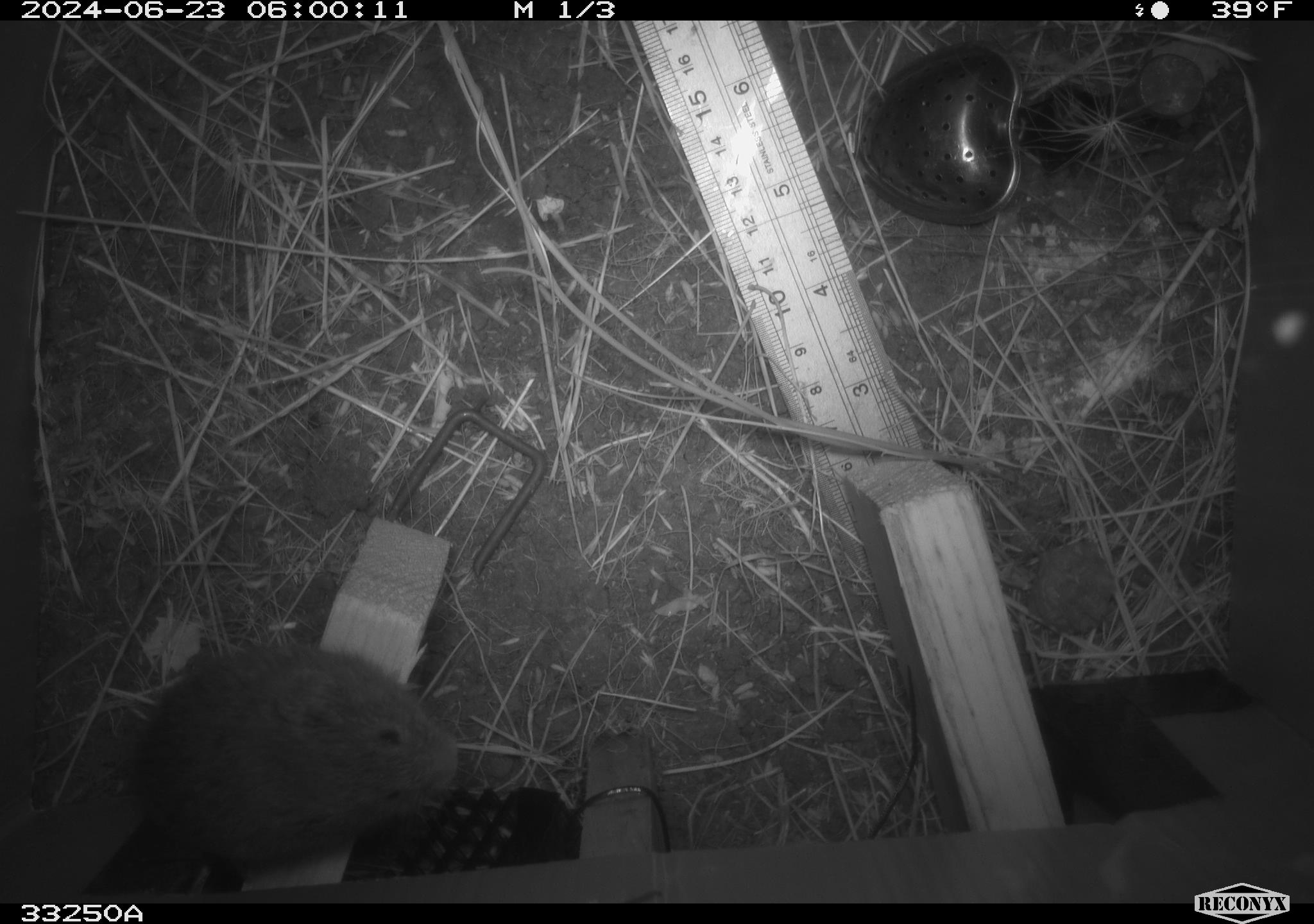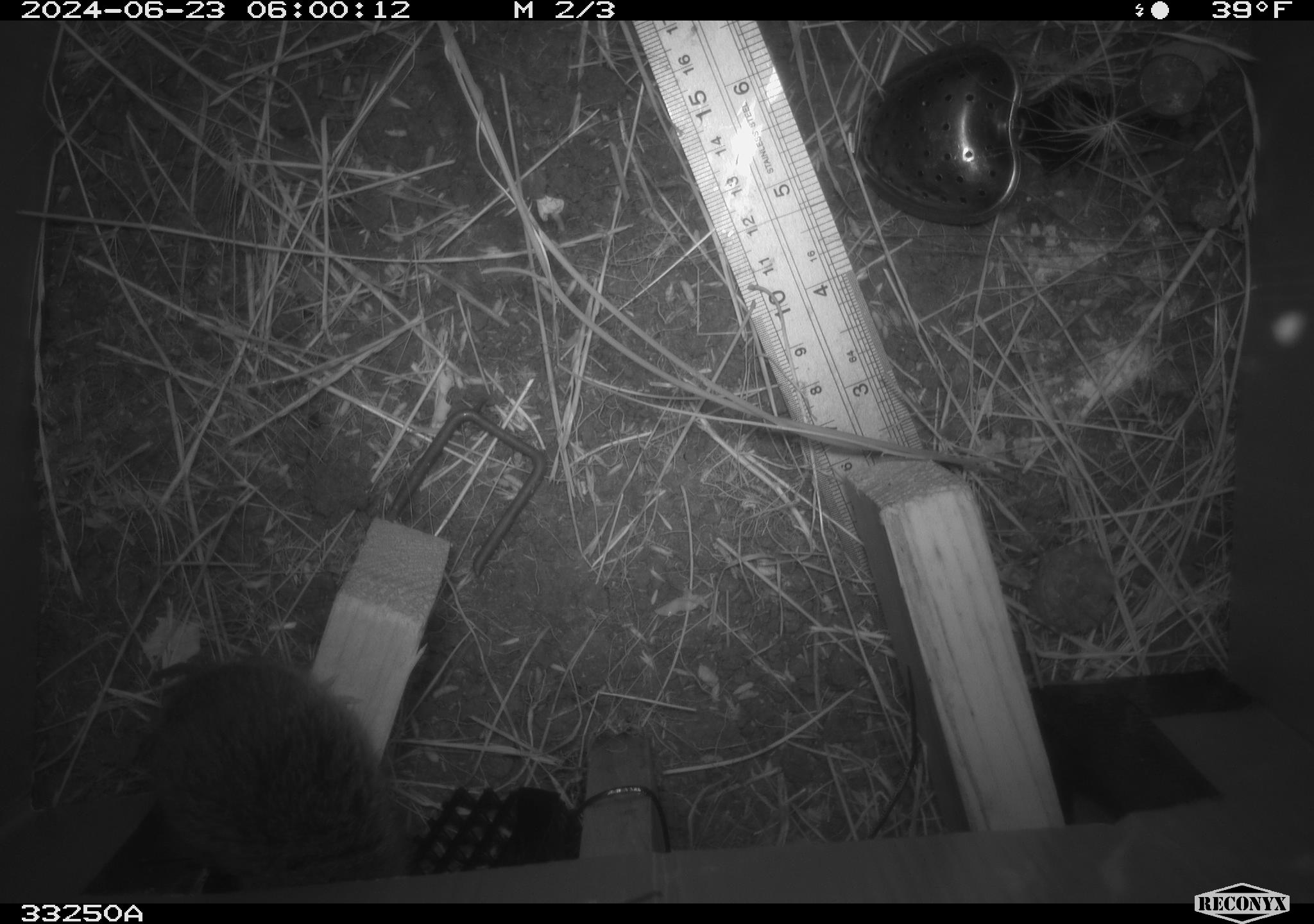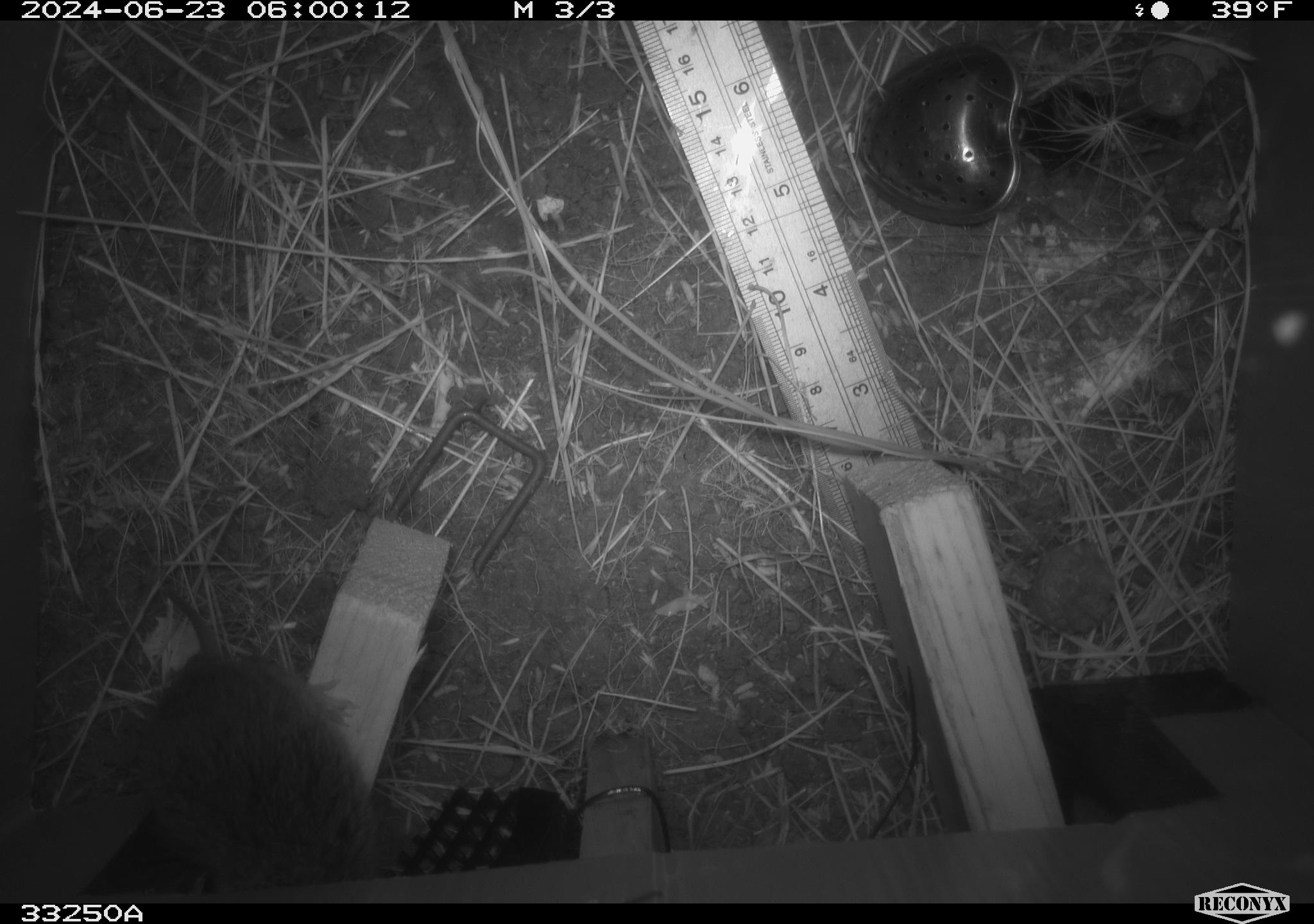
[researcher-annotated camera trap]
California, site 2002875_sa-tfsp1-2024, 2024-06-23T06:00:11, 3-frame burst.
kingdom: Animalia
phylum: Chordata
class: Mammalia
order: Rodentia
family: Cricetidae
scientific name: Arvicolinae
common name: voles, lemmings, and muskrats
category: arvicolinae subfamily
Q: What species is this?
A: Arvicolinae subfamily (voles, lemmings, and muskrats) (Arvicolinae).